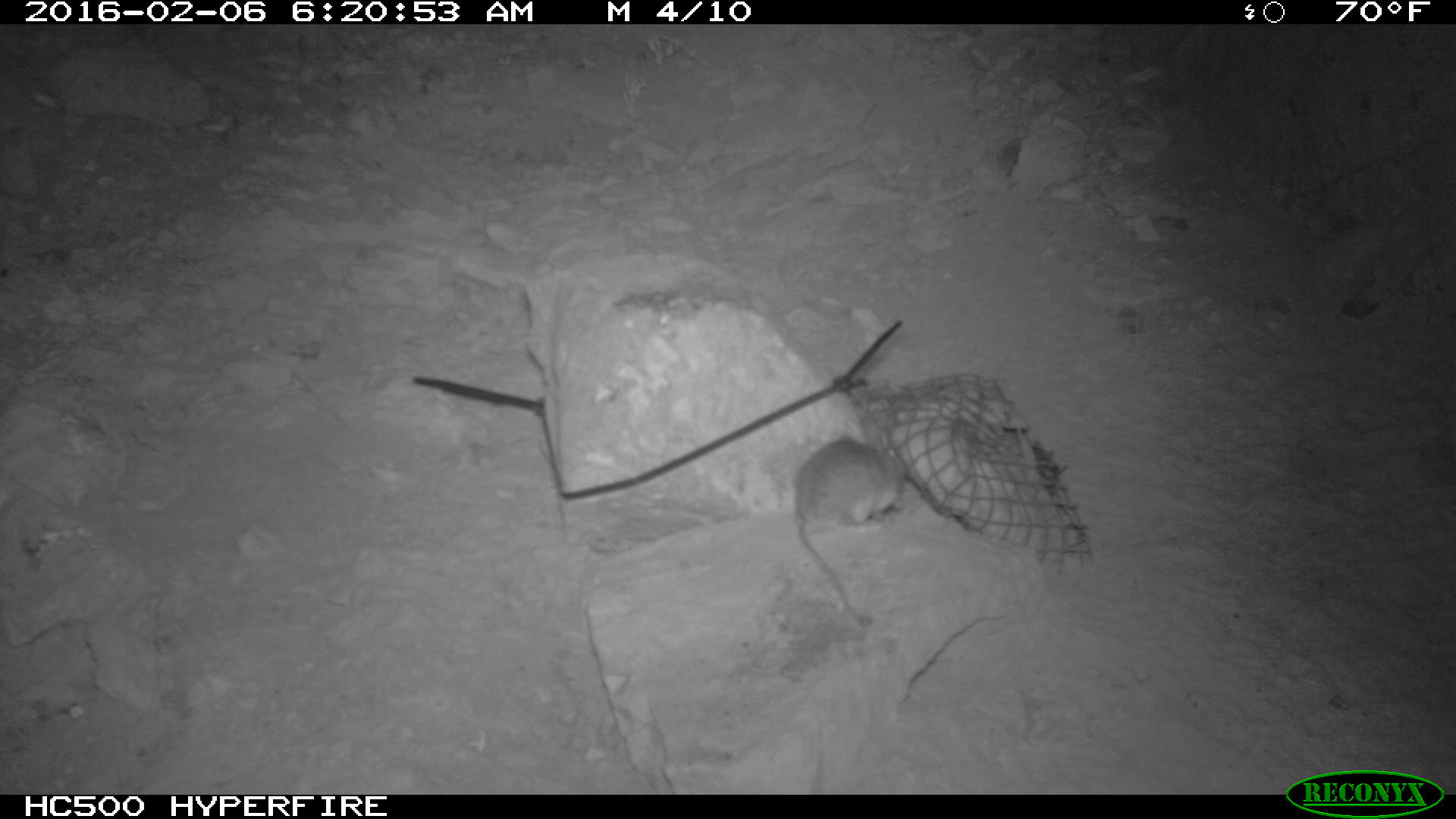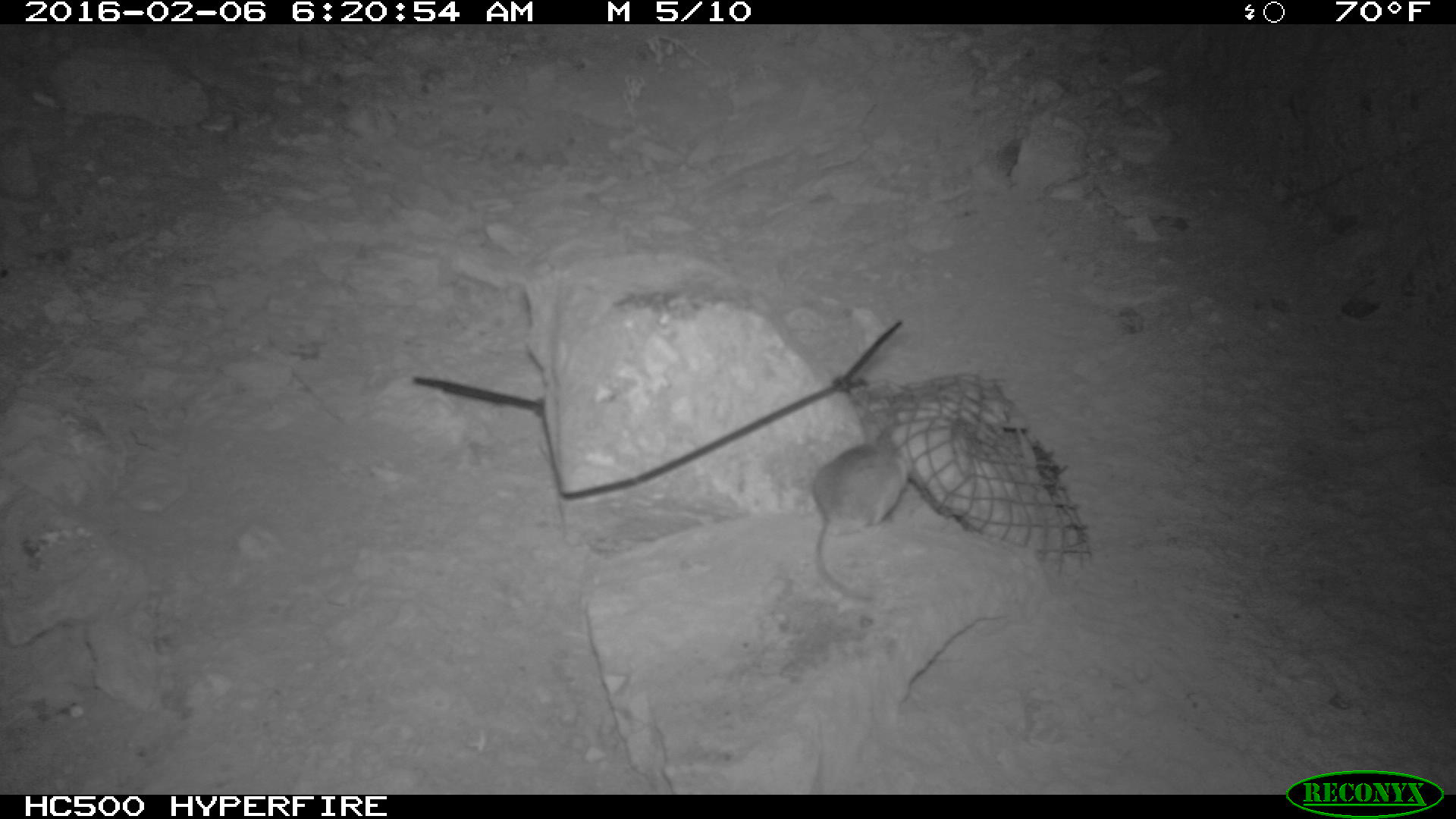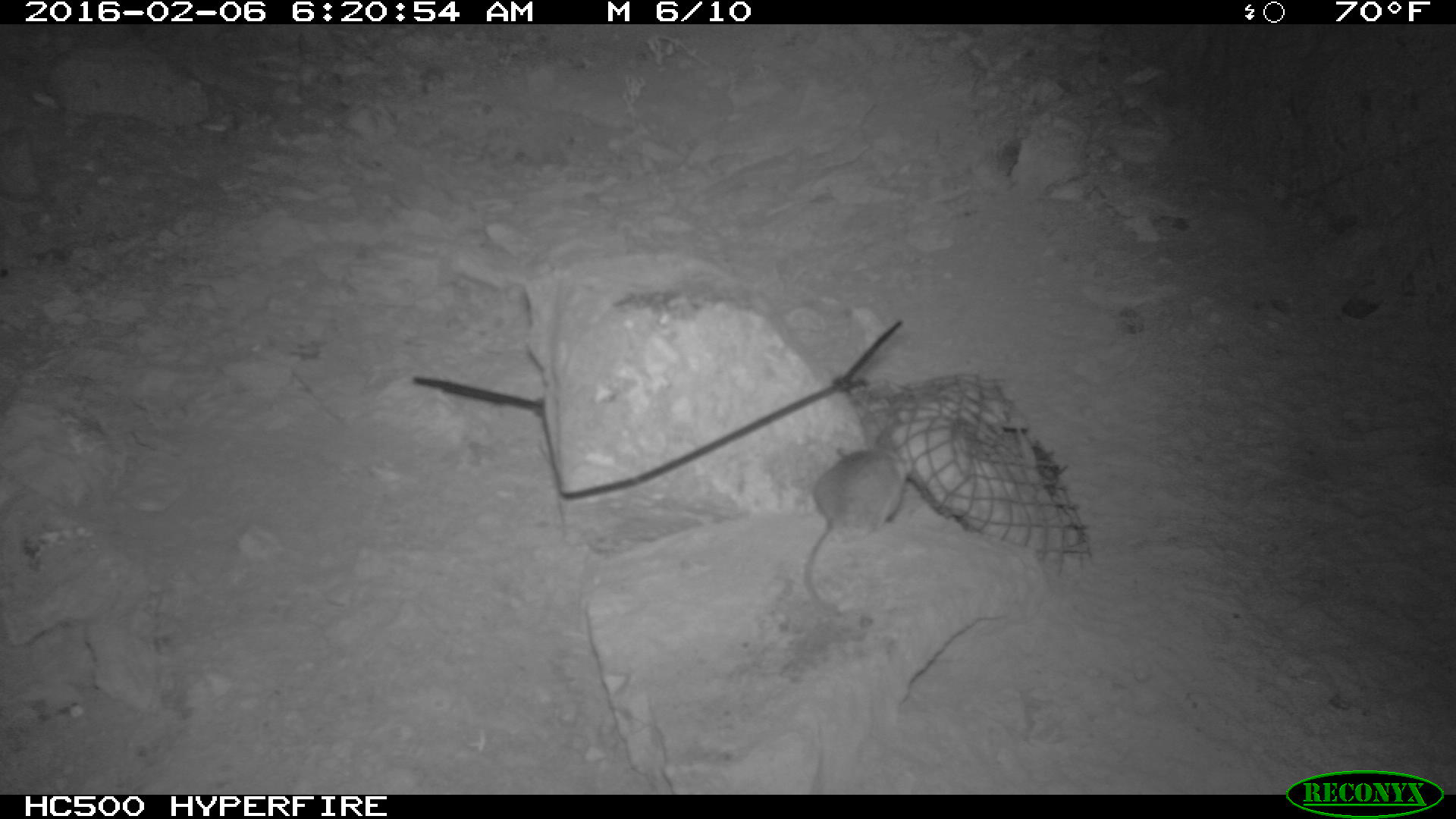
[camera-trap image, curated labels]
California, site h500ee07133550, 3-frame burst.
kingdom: Animalia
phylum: Chordata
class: Mammalia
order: Rodentia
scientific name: Rodentia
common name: rodent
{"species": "rodent (Rodentia)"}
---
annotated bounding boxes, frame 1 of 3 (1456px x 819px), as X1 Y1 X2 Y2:
rodent: 797 431 913 626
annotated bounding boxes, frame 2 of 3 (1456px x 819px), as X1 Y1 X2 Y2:
rodent: 810 413 912 601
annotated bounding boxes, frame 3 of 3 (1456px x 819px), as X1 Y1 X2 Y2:
rodent: 802 434 912 609